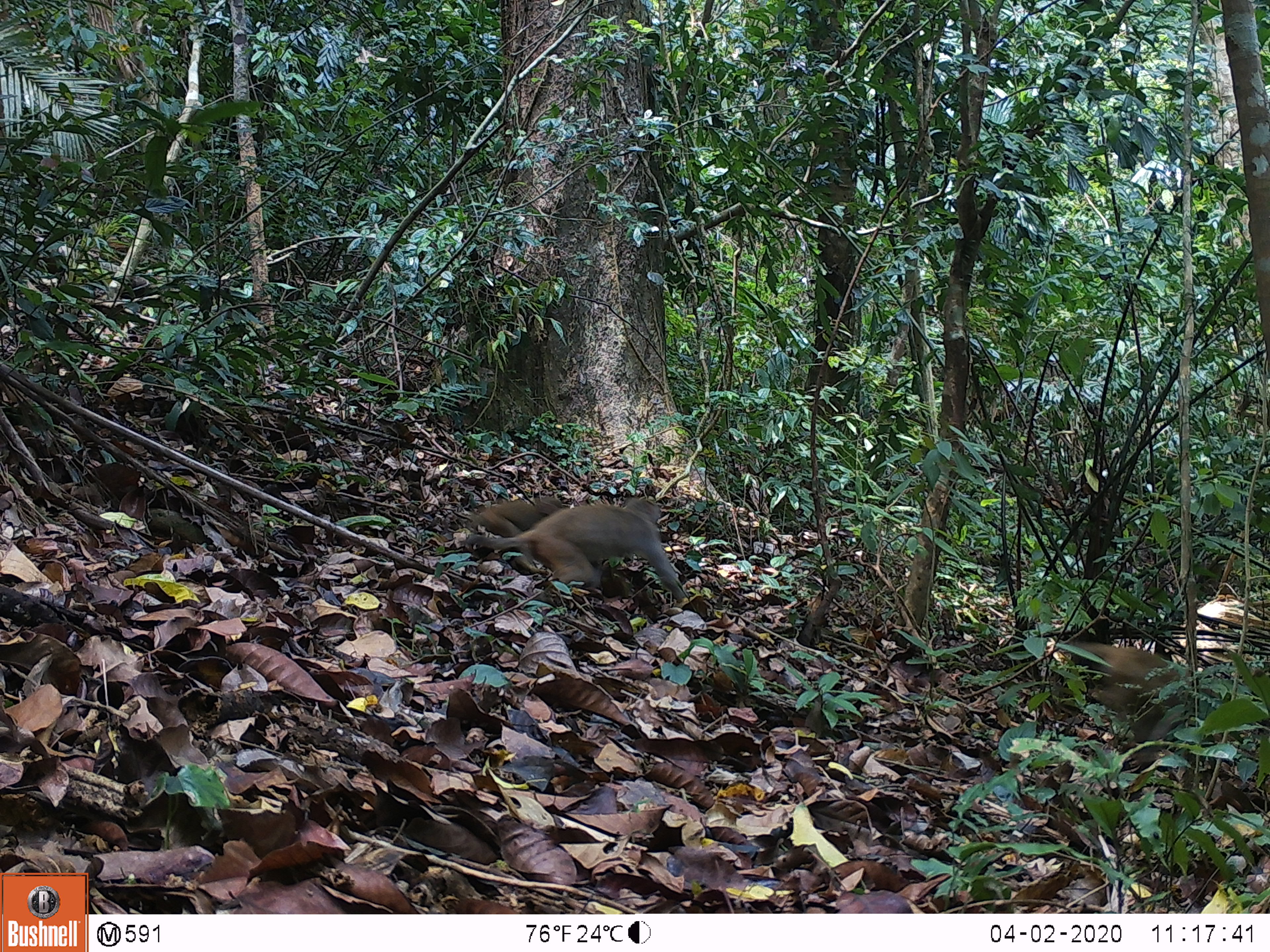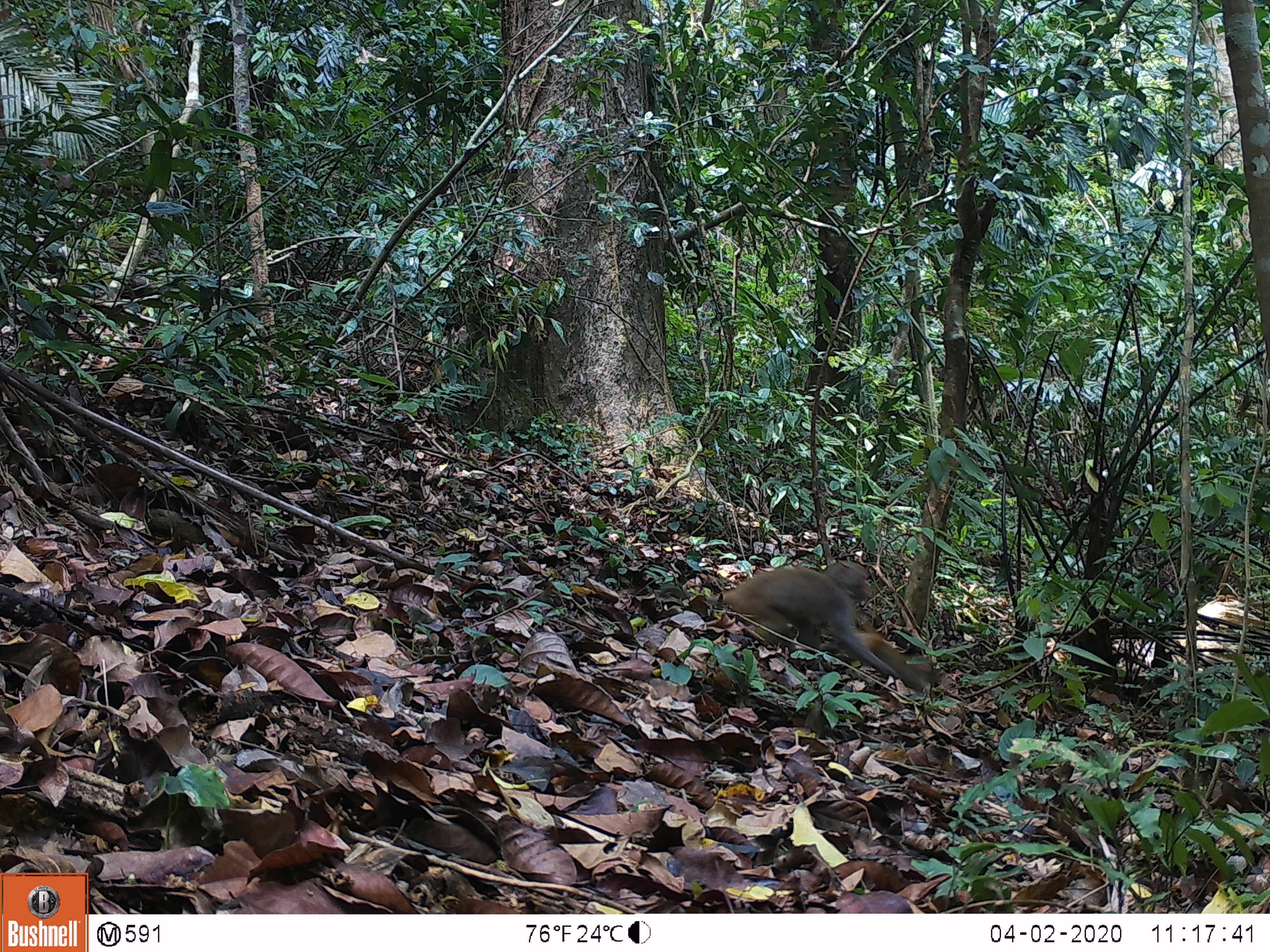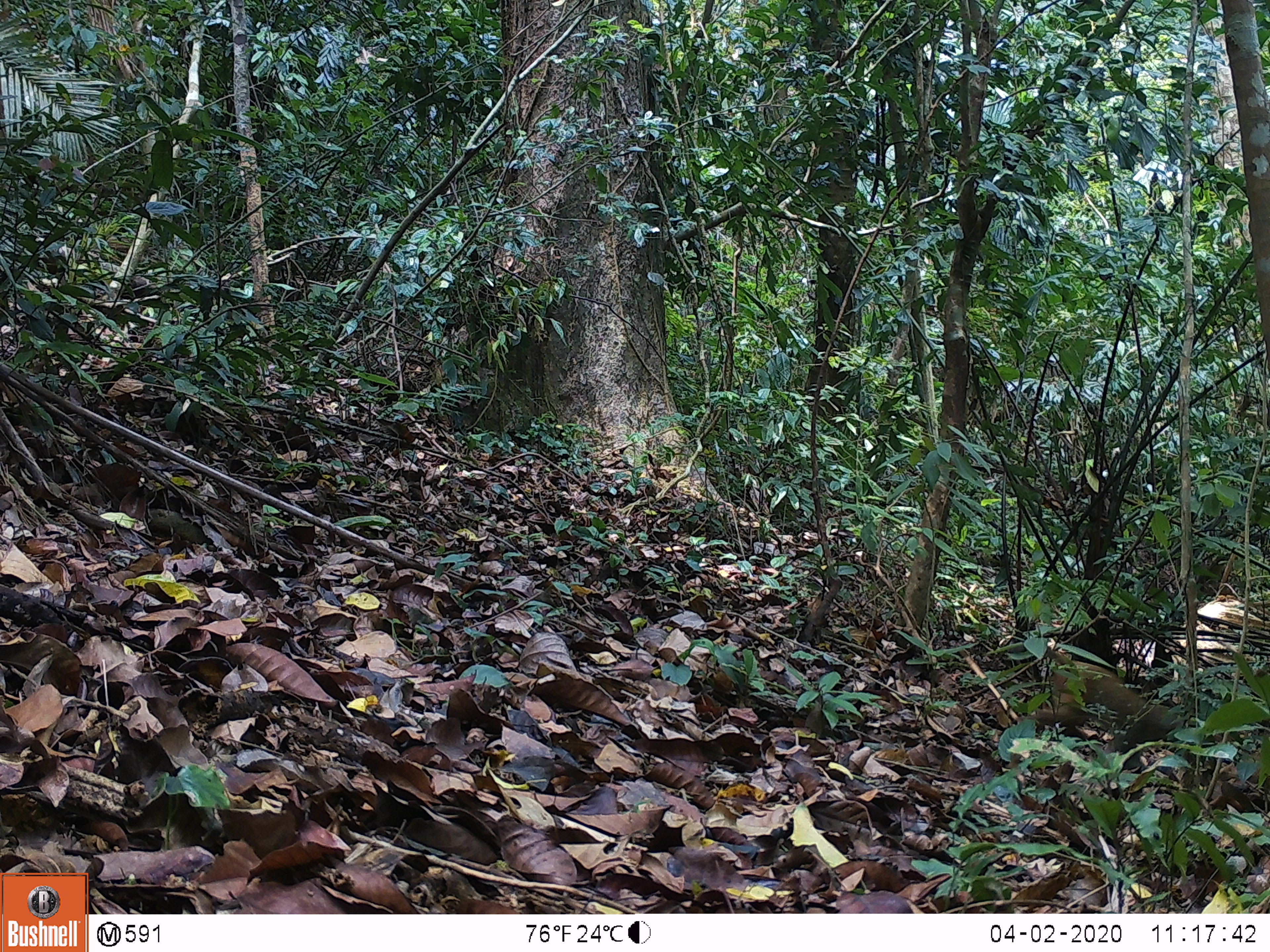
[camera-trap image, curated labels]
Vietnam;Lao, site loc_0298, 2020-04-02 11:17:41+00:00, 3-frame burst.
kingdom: Animalia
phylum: Chordata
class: Mammalia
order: Primates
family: Cercopithecidae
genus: Macaca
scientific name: Macaca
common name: macaques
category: assam or rhesus macaque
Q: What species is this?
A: Assam or rhesus macaque (macaques) (Macaca).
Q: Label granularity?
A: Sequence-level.